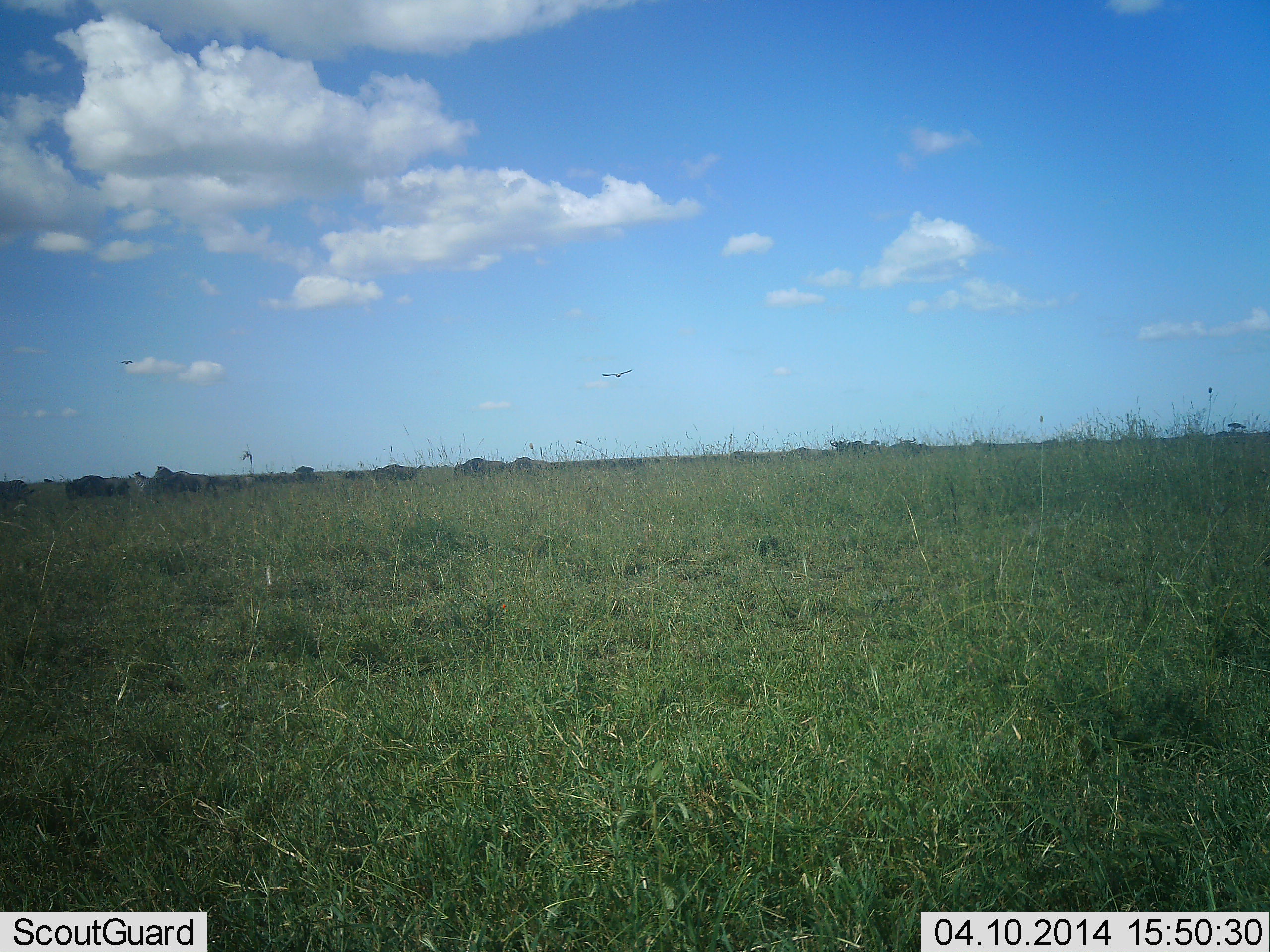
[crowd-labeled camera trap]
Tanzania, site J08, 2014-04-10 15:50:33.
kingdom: Animalia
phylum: Chordata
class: Aves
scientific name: Aves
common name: bird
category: otherbird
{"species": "otherbird (bird) (Aves)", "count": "1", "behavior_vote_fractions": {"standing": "0%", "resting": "0%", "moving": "100%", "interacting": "0%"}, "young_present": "0%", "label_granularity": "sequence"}